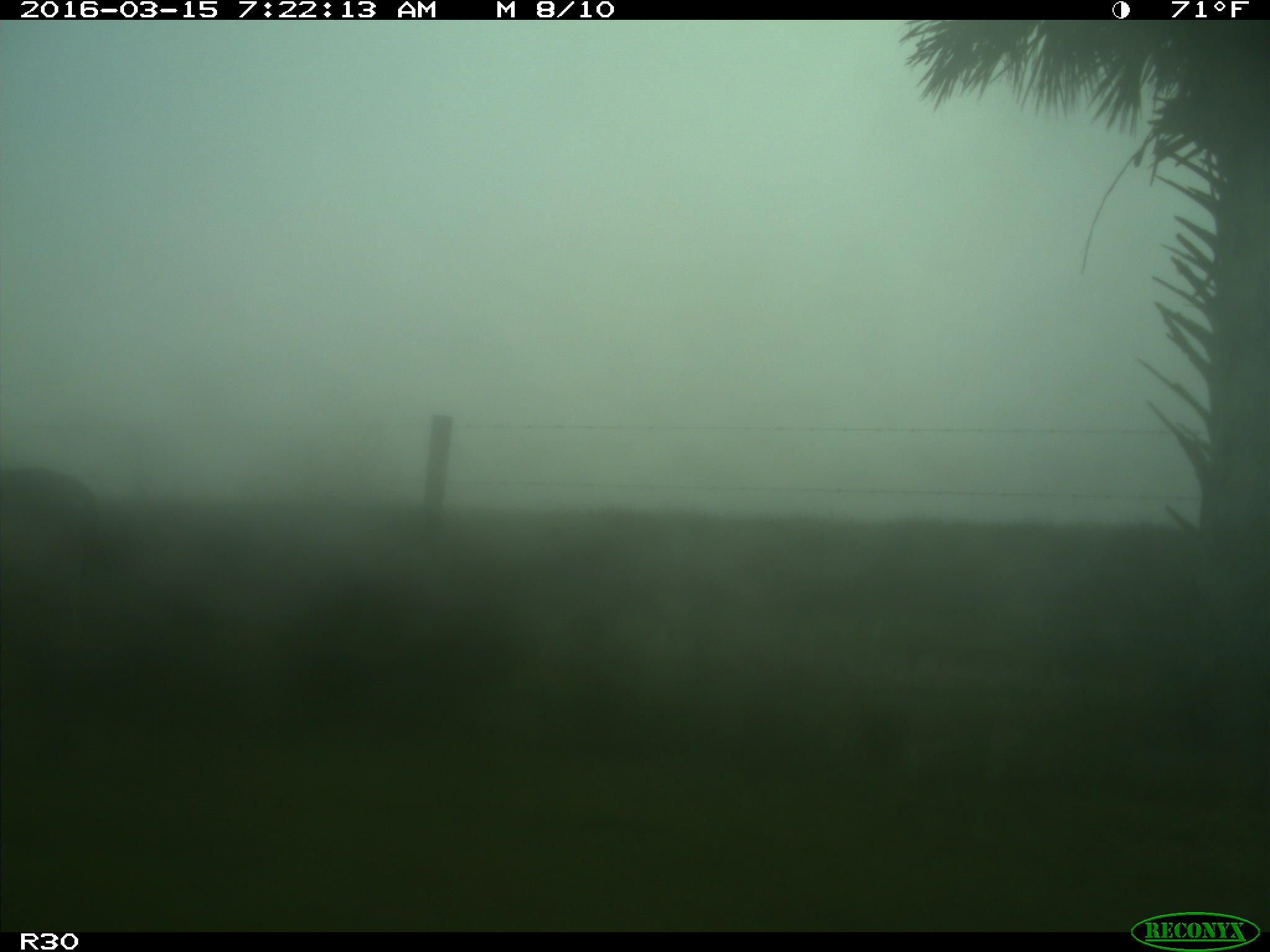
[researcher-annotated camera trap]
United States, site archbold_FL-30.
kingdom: Animalia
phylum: Chordata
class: Mammalia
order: Artiodactyla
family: Cervidae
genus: Odocoileus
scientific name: Odocoileus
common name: deer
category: unidentified deer